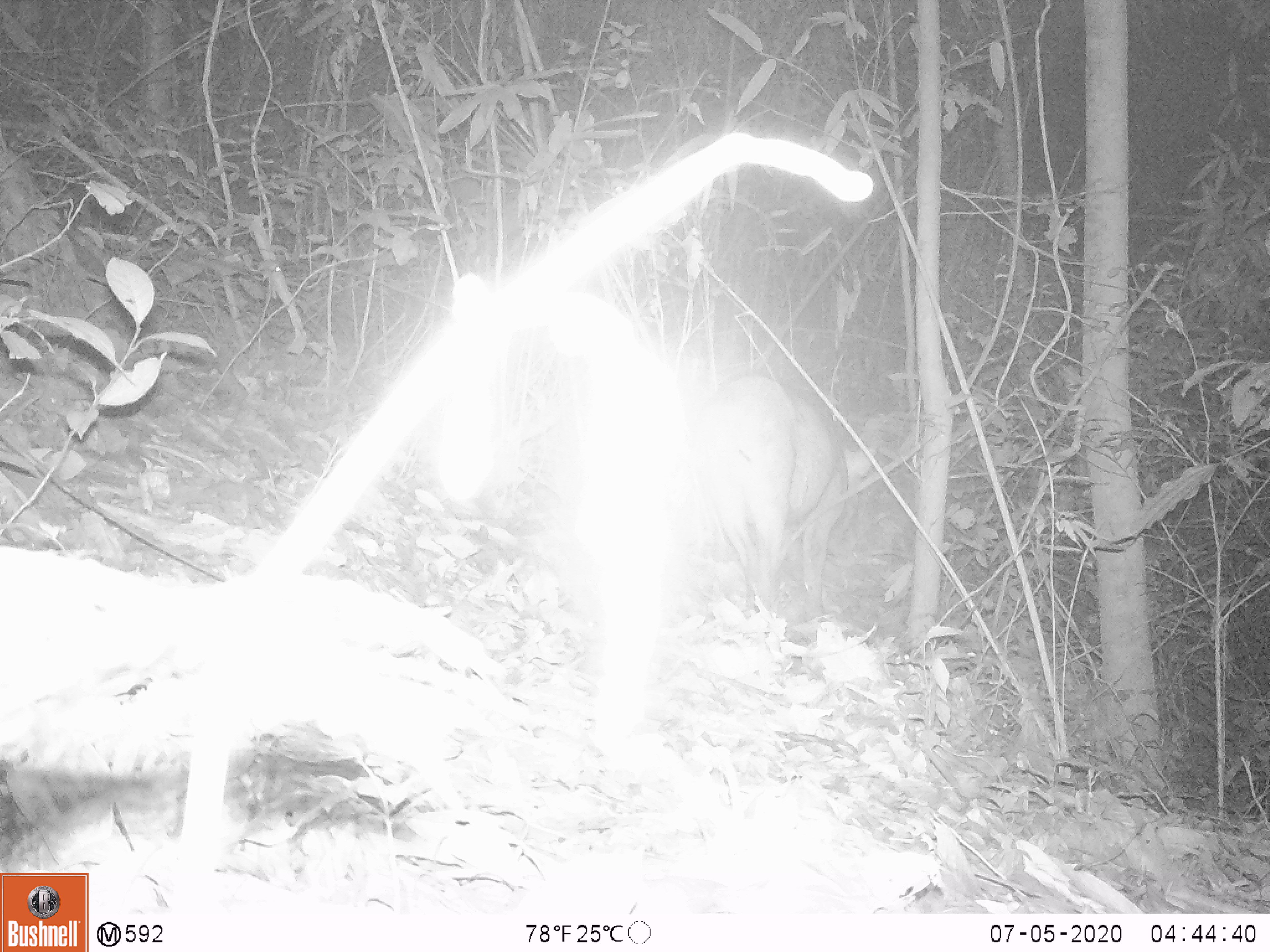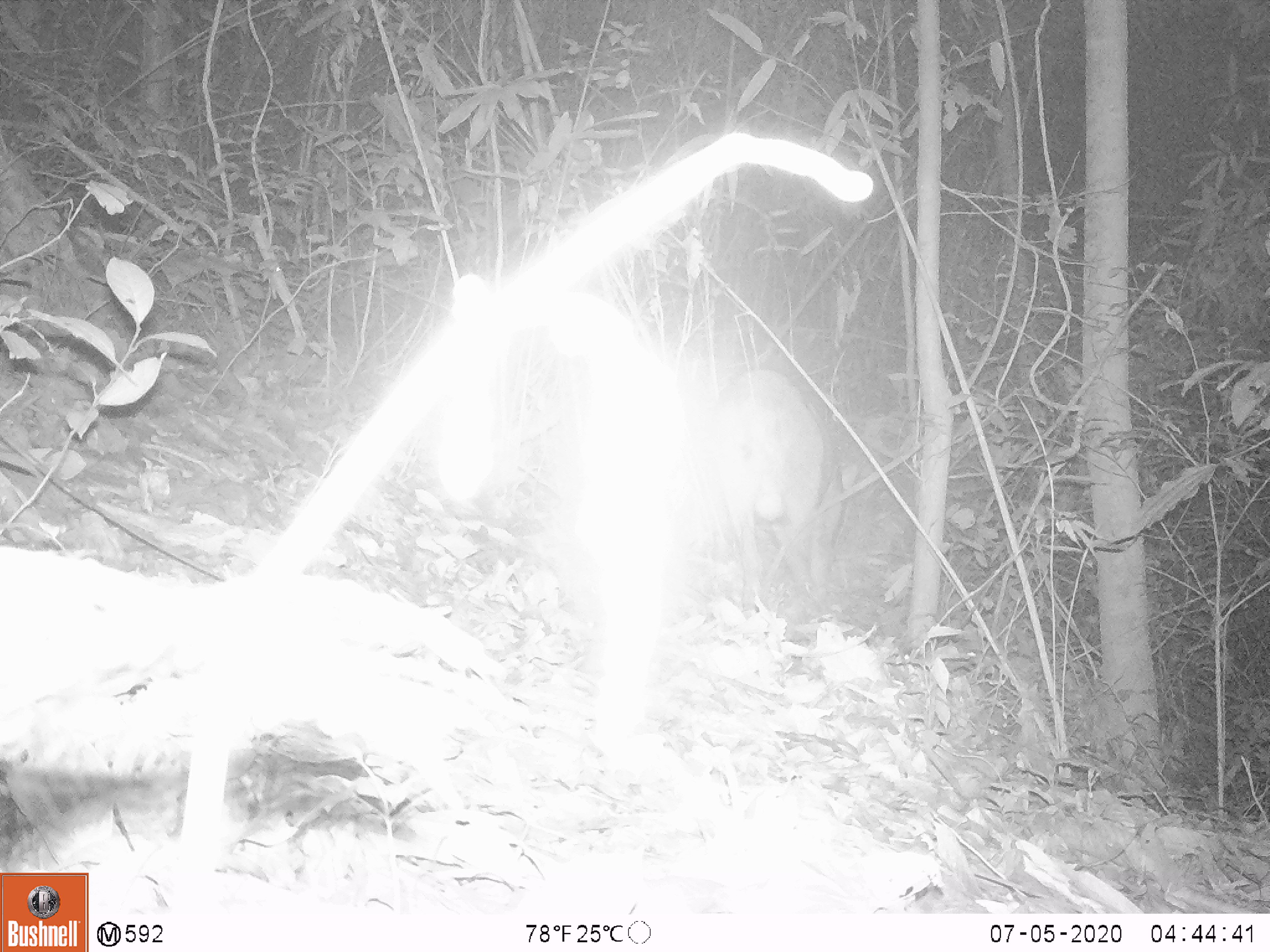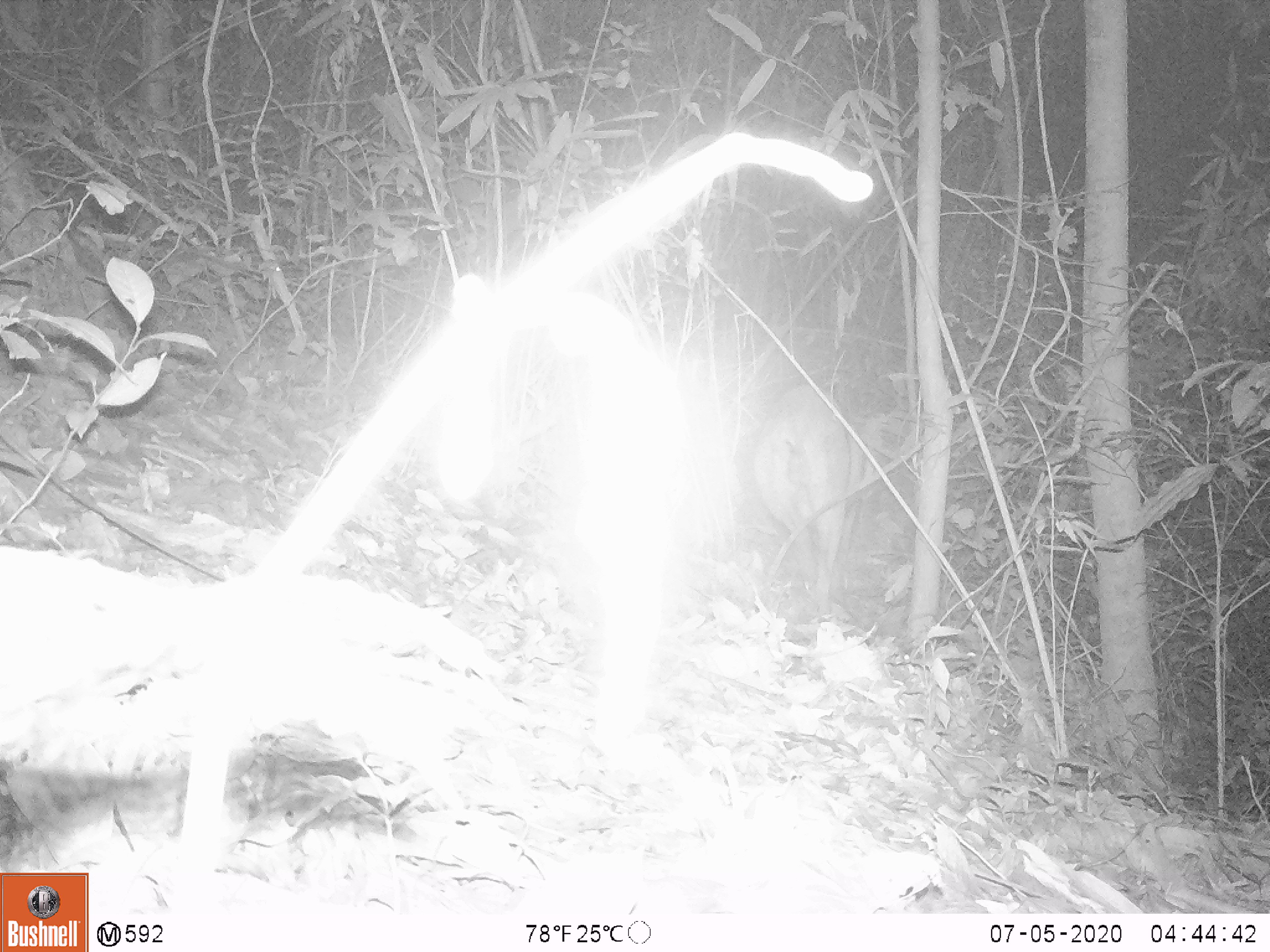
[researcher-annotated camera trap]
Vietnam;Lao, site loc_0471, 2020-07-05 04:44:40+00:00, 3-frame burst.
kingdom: Animalia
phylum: Chordata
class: Mammalia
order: Artiodactyla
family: Suidae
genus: Sus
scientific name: Sus scrofa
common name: eurasian wild pig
Eurasian wild pig (Sus scrofa). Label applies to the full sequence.